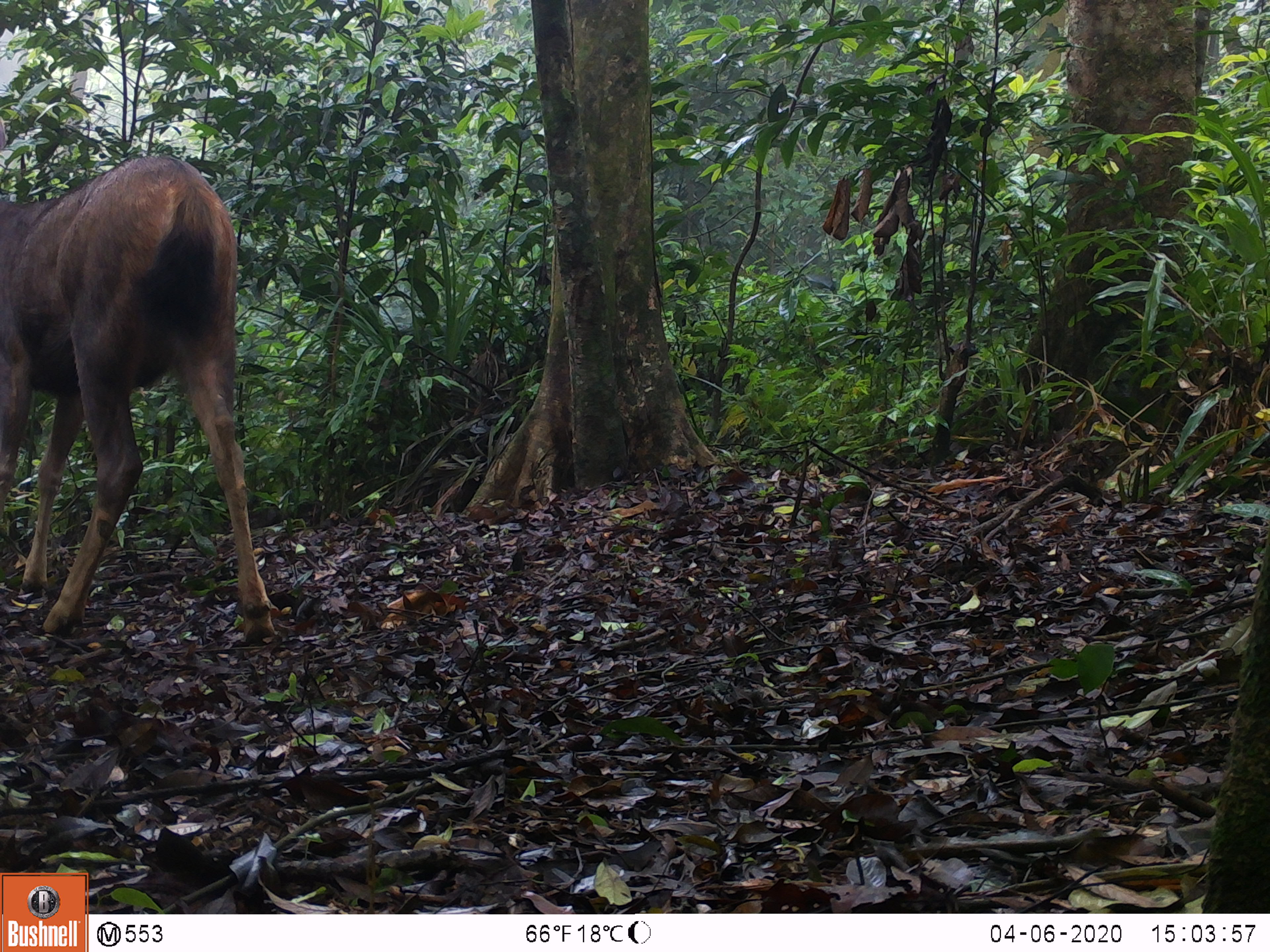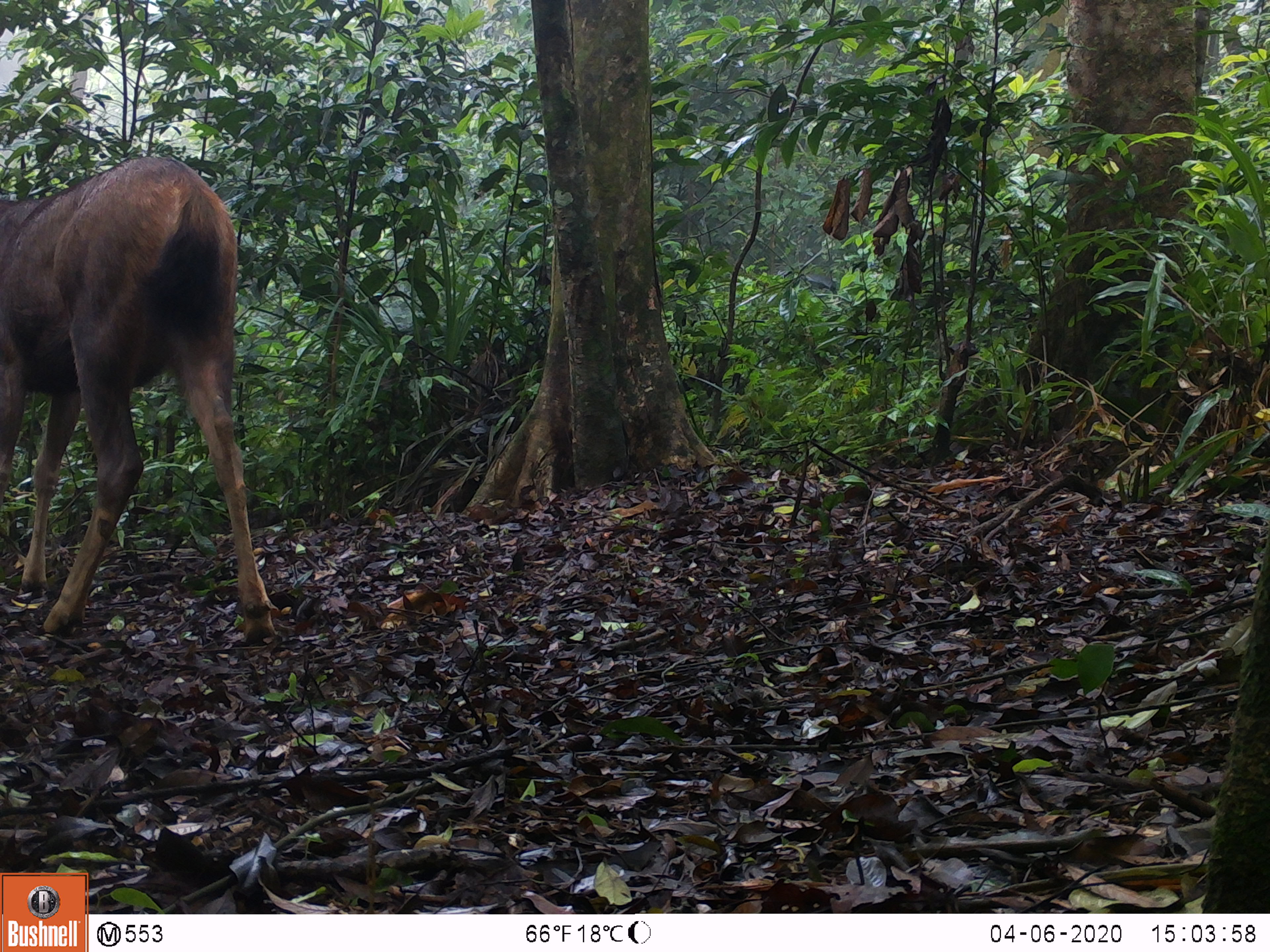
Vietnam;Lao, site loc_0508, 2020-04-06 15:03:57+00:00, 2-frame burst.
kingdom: Animalia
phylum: Chordata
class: Mammalia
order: Artiodactyla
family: Cervidae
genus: Rusa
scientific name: Rusa unicolor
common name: sambar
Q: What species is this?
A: Sambar (Rusa unicolor).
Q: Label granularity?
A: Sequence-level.